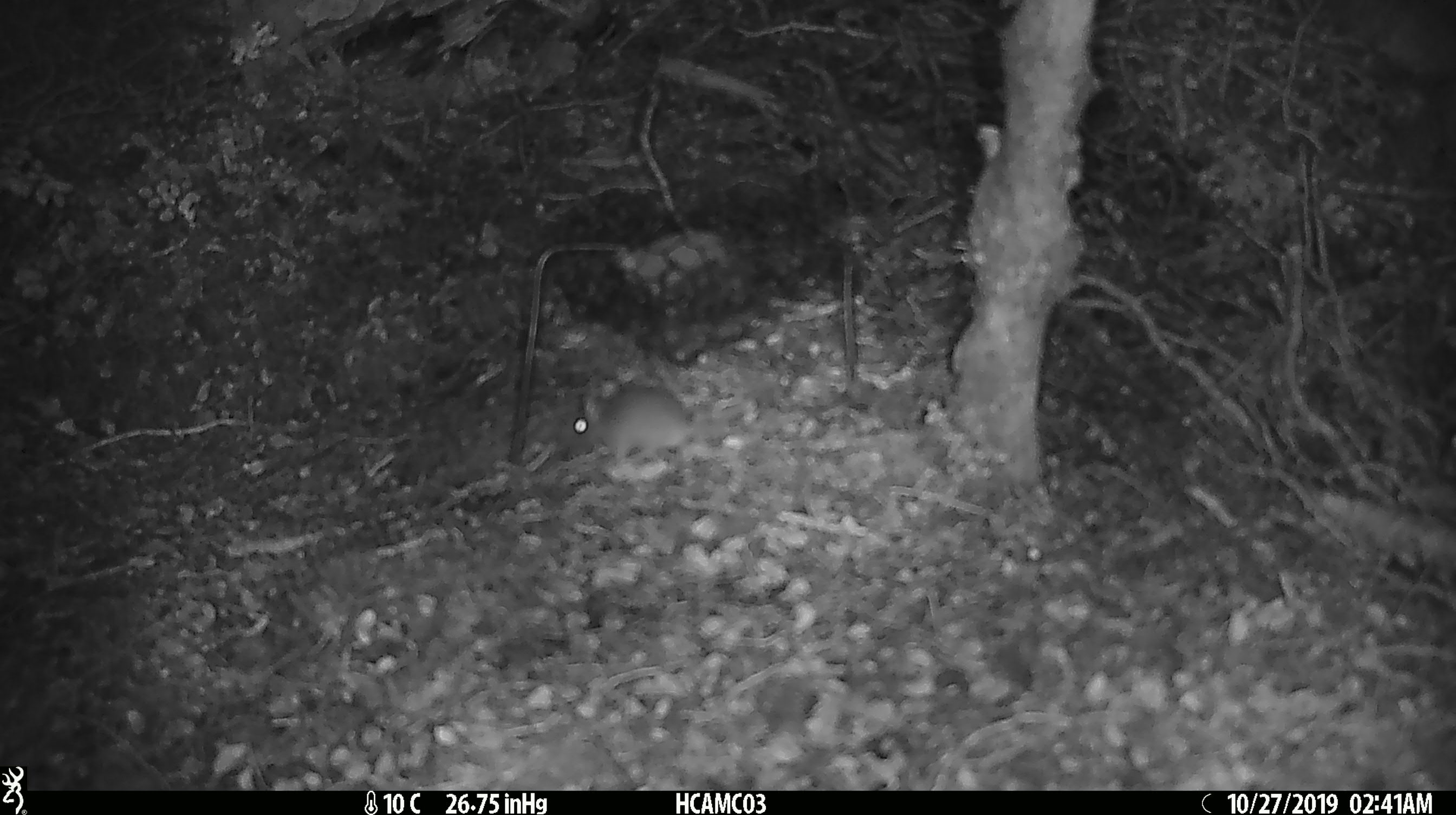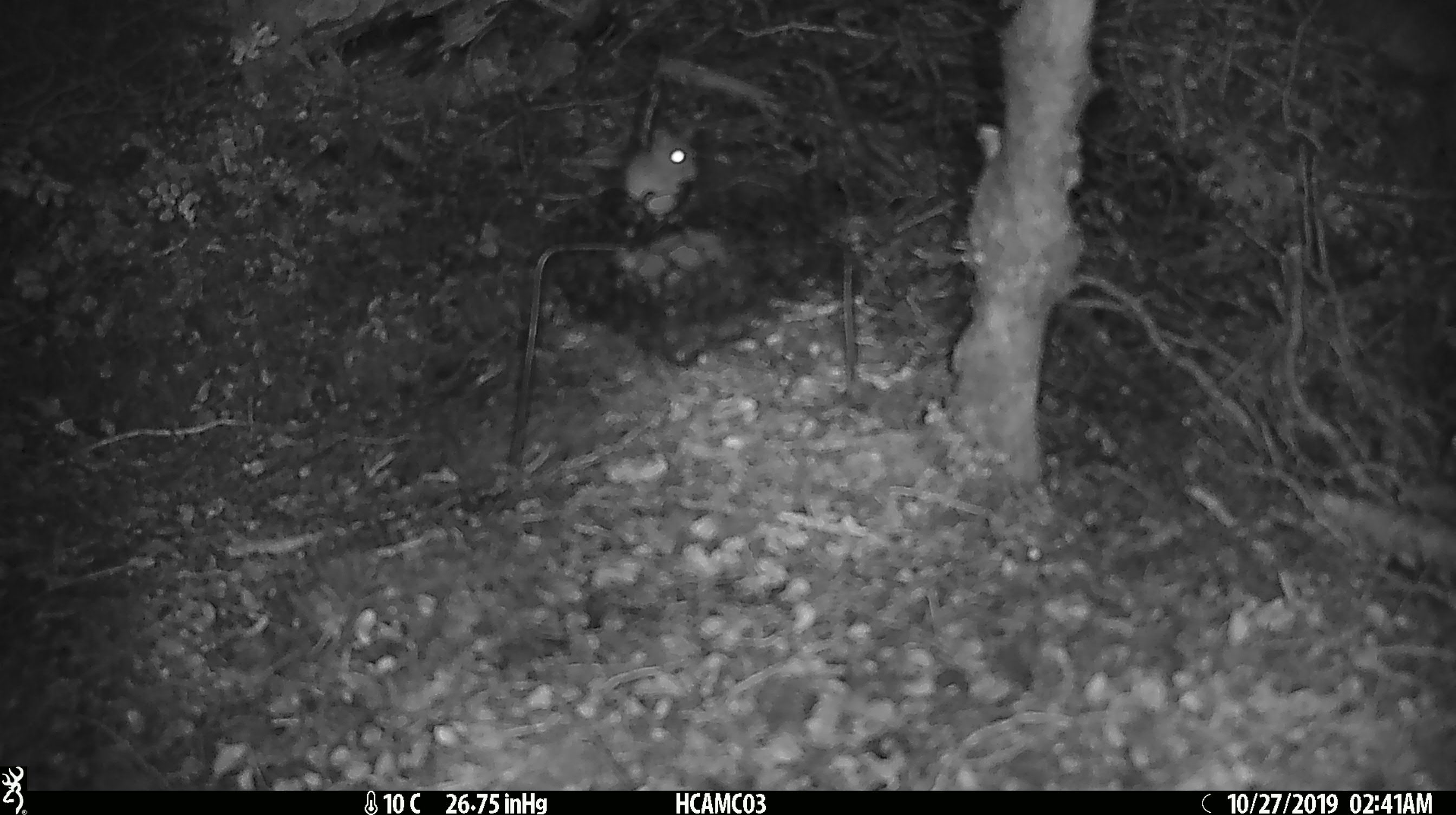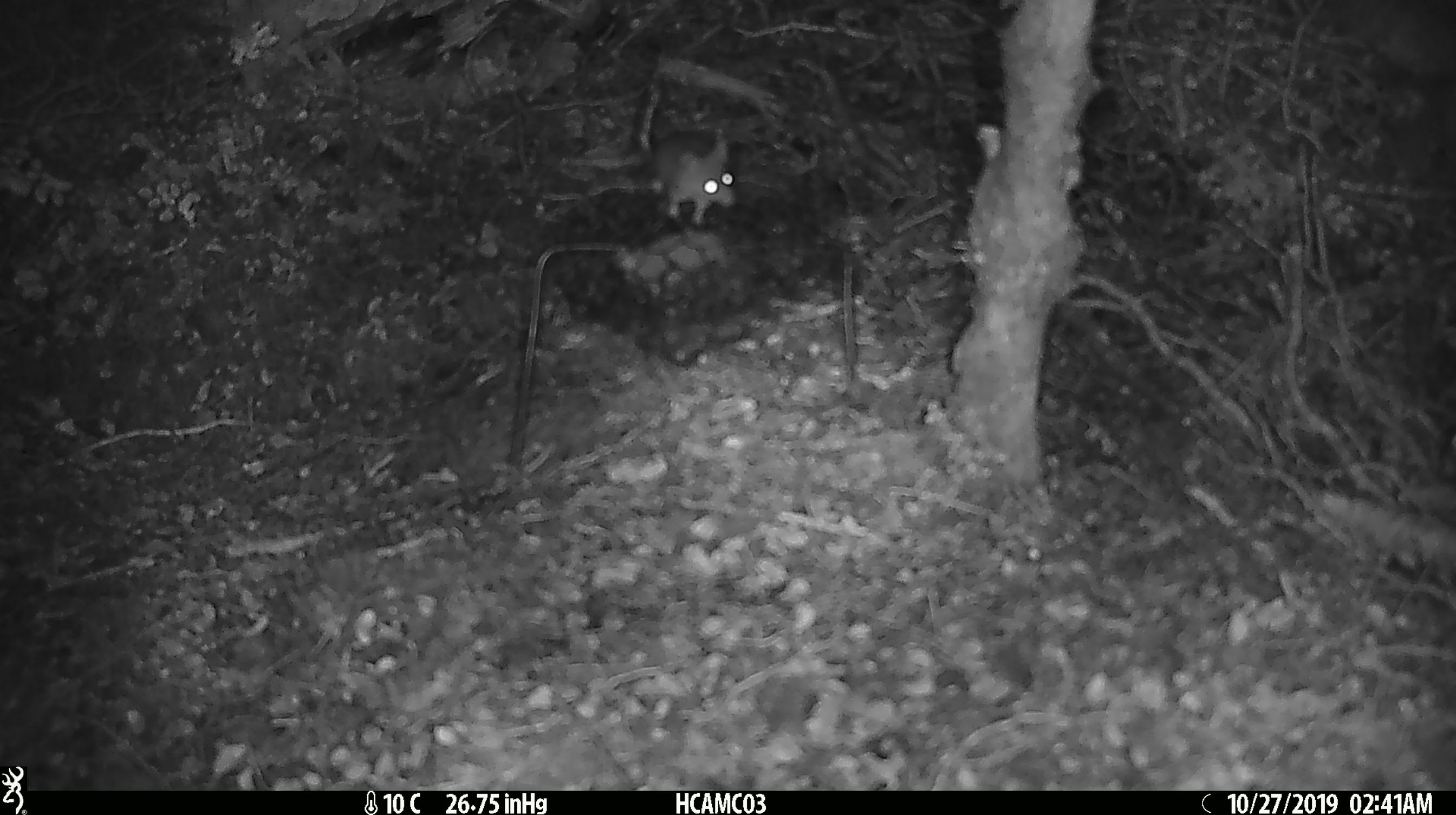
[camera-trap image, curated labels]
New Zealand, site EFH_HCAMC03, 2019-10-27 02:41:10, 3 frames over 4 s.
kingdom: Animalia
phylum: Chordata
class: Mammalia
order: Rodentia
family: Muridae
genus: Mus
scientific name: Mus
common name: mouse